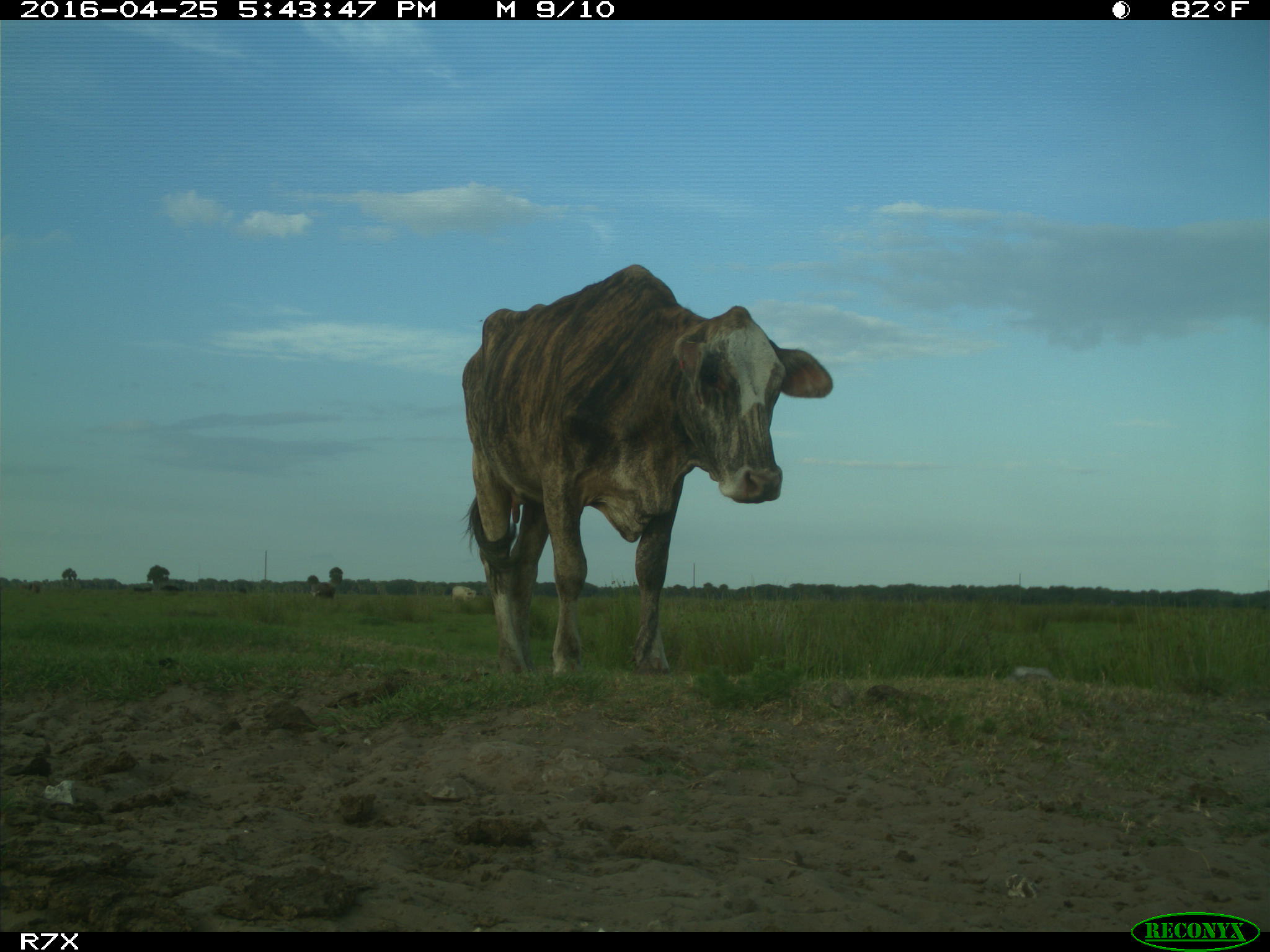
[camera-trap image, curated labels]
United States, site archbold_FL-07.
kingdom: Animalia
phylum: Chordata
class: Mammalia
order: Artiodactyla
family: Bovidae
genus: Bos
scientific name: Bos taurus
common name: domestic cow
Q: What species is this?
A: Bos taurus (domestic cow).